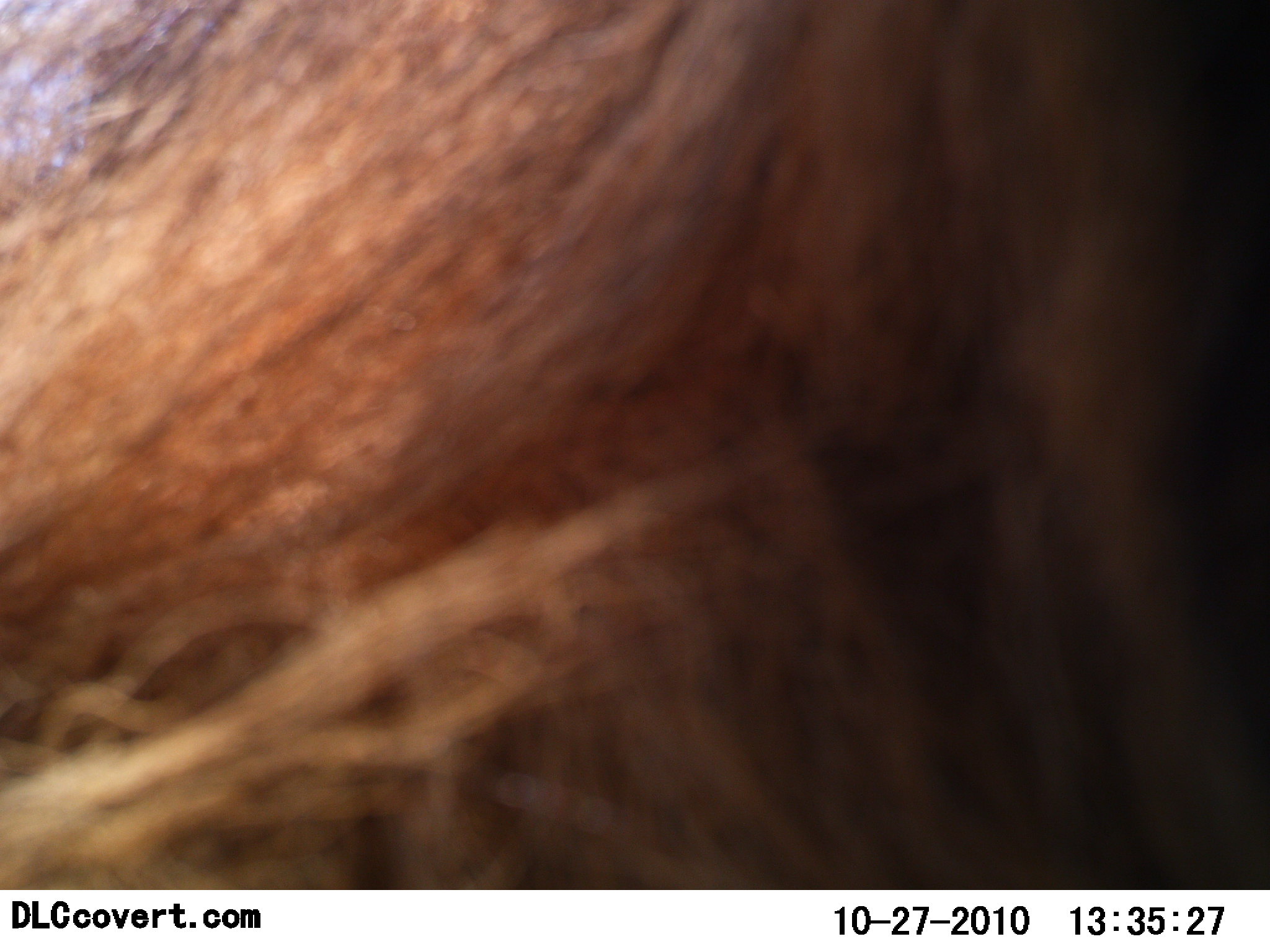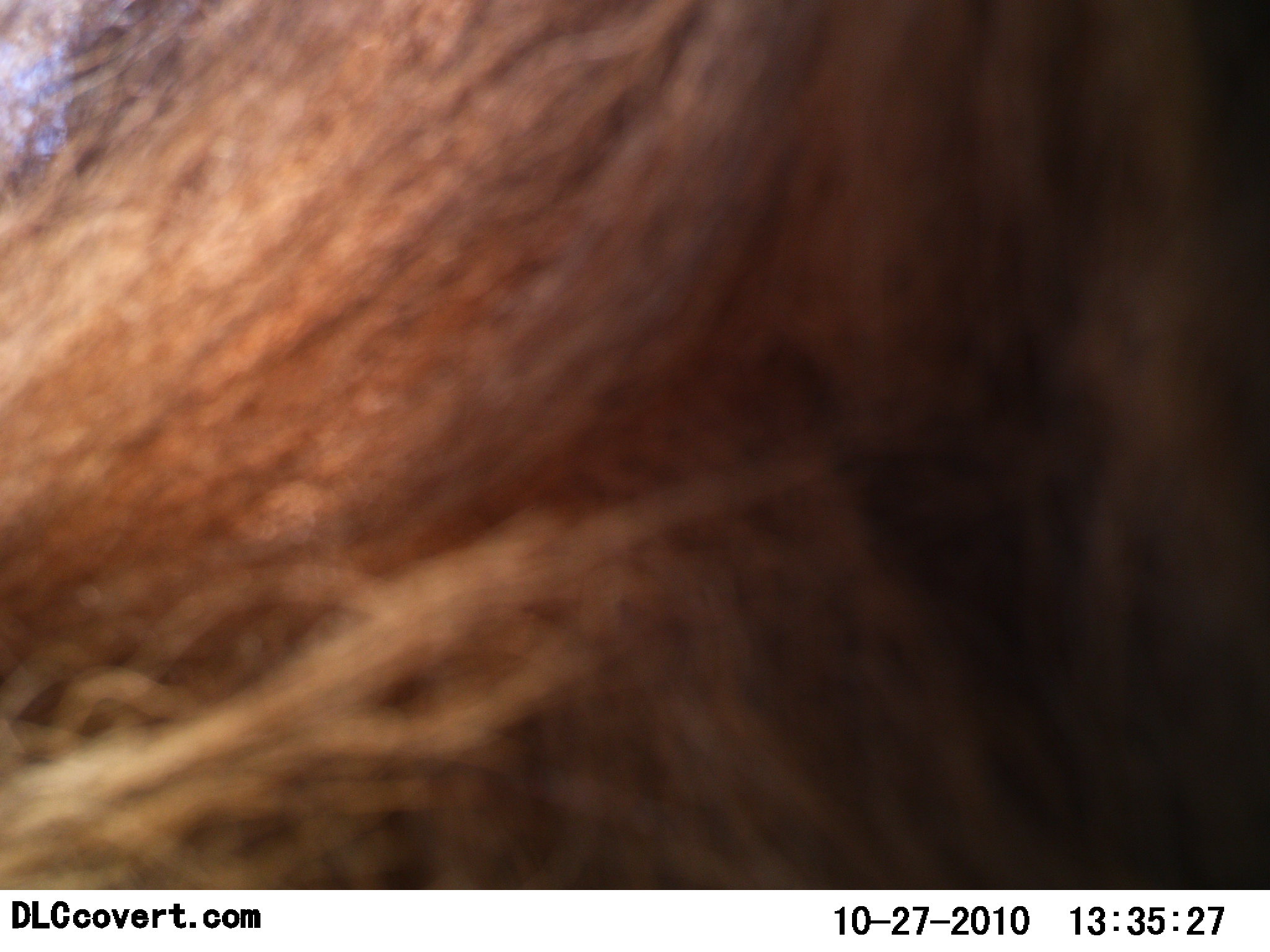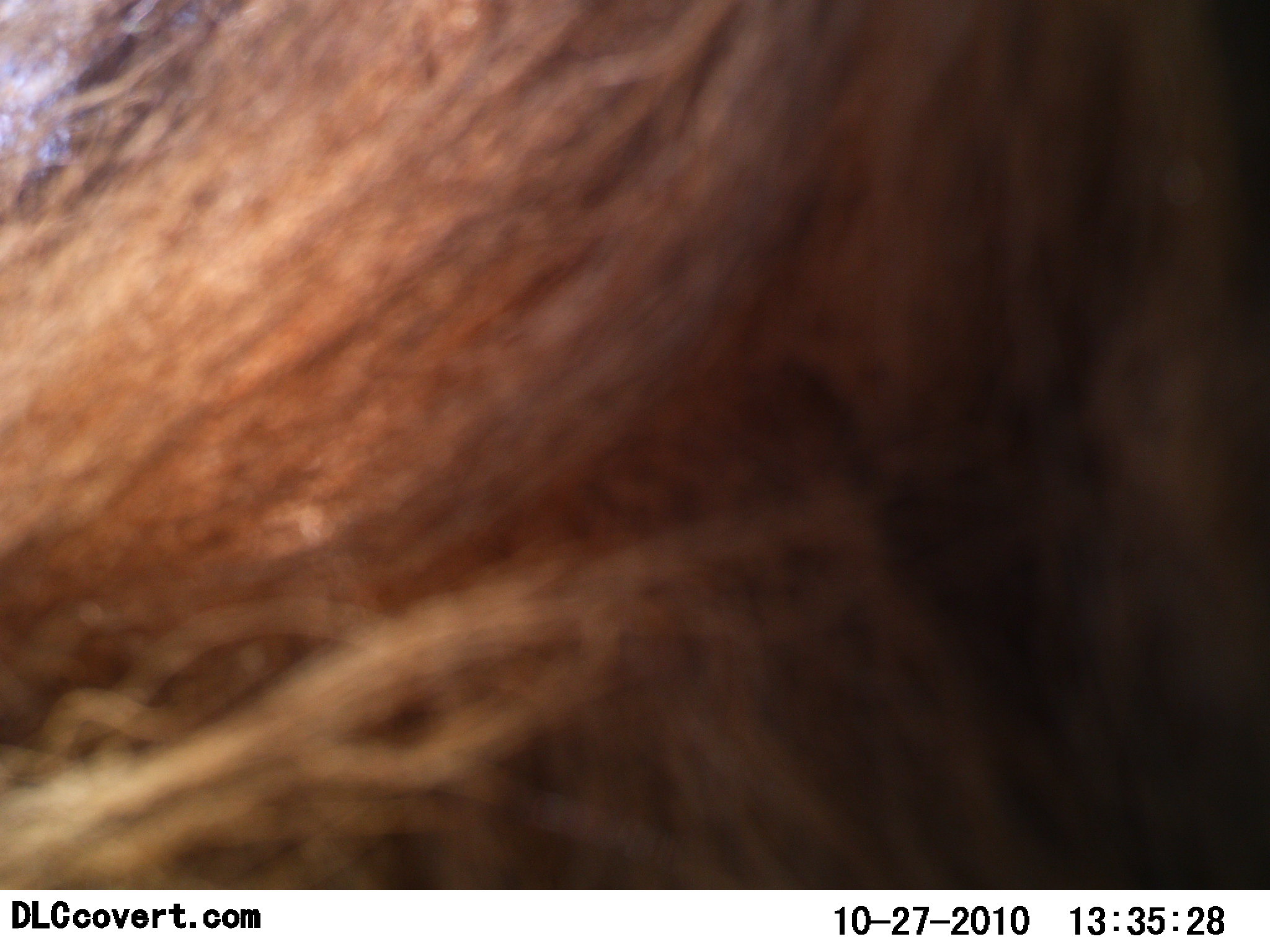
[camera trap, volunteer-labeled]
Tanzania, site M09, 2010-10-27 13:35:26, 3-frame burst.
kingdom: Animalia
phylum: Chordata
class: Mammalia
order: Artiodactyla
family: Bovidae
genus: Connochaetes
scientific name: Connochaetes taurinus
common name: blue wildebeest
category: wildebeest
Wildebeest (blue wildebeest) (Connochaetes taurinus), count 1. Behavior (volunteer vote fractions): standing 80%, resting 20%, moving 0%, interacting 0%. Young present (vote fraction): 0%. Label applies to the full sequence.